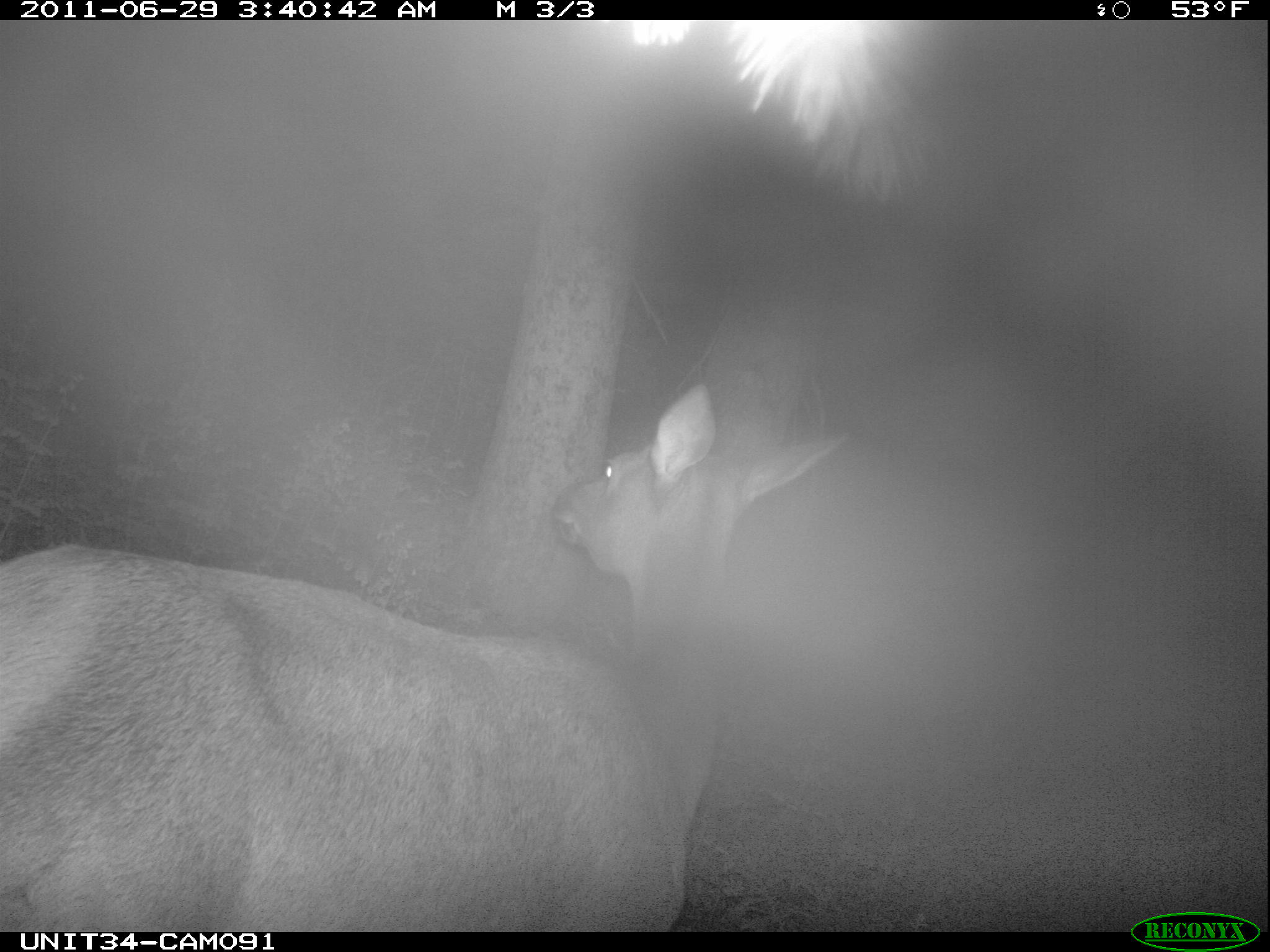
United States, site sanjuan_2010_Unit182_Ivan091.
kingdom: Animalia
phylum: Chordata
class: Mammalia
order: Artiodactyla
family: Cervidae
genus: Cervus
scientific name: Cervus elaphus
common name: red deer